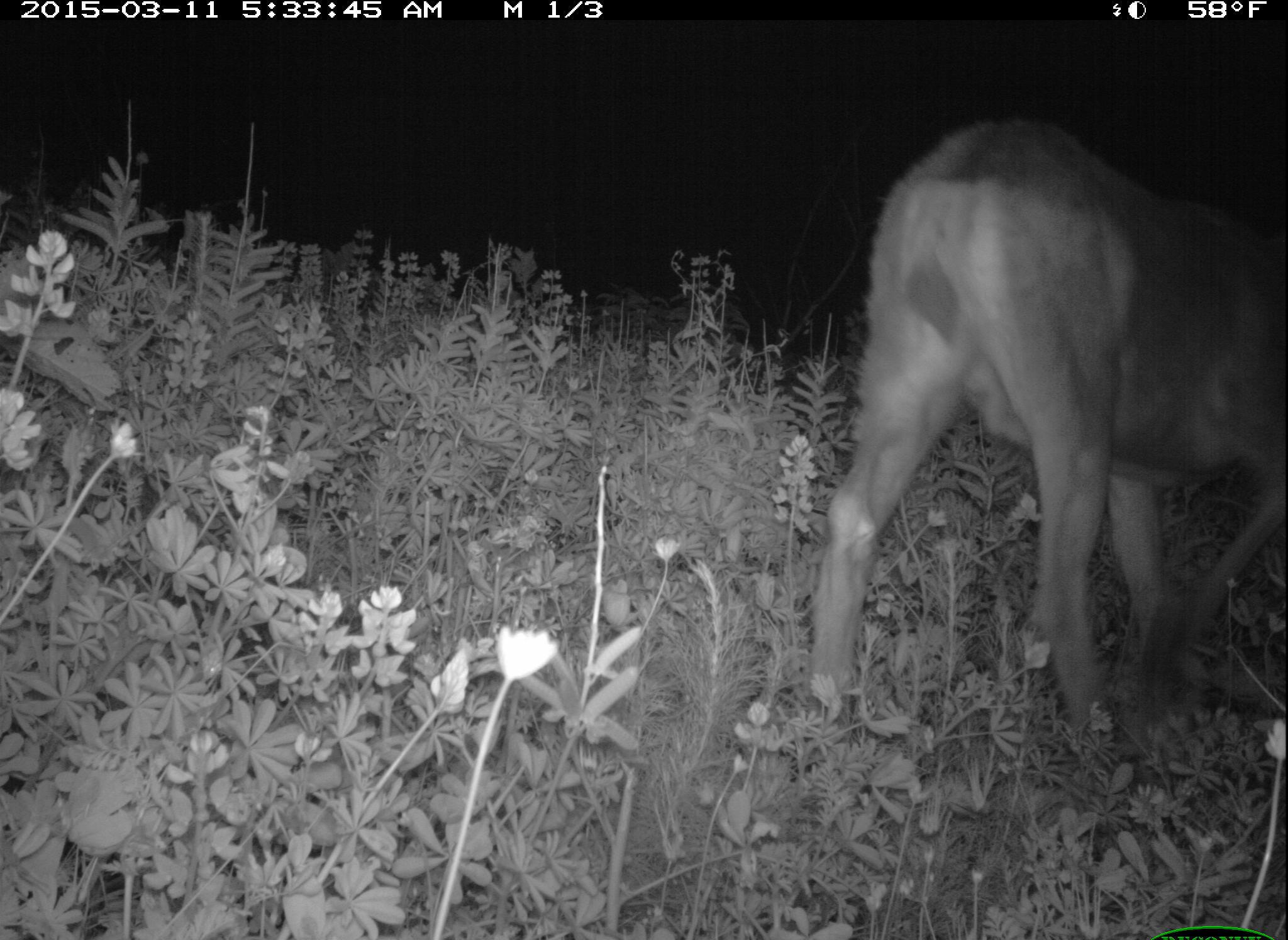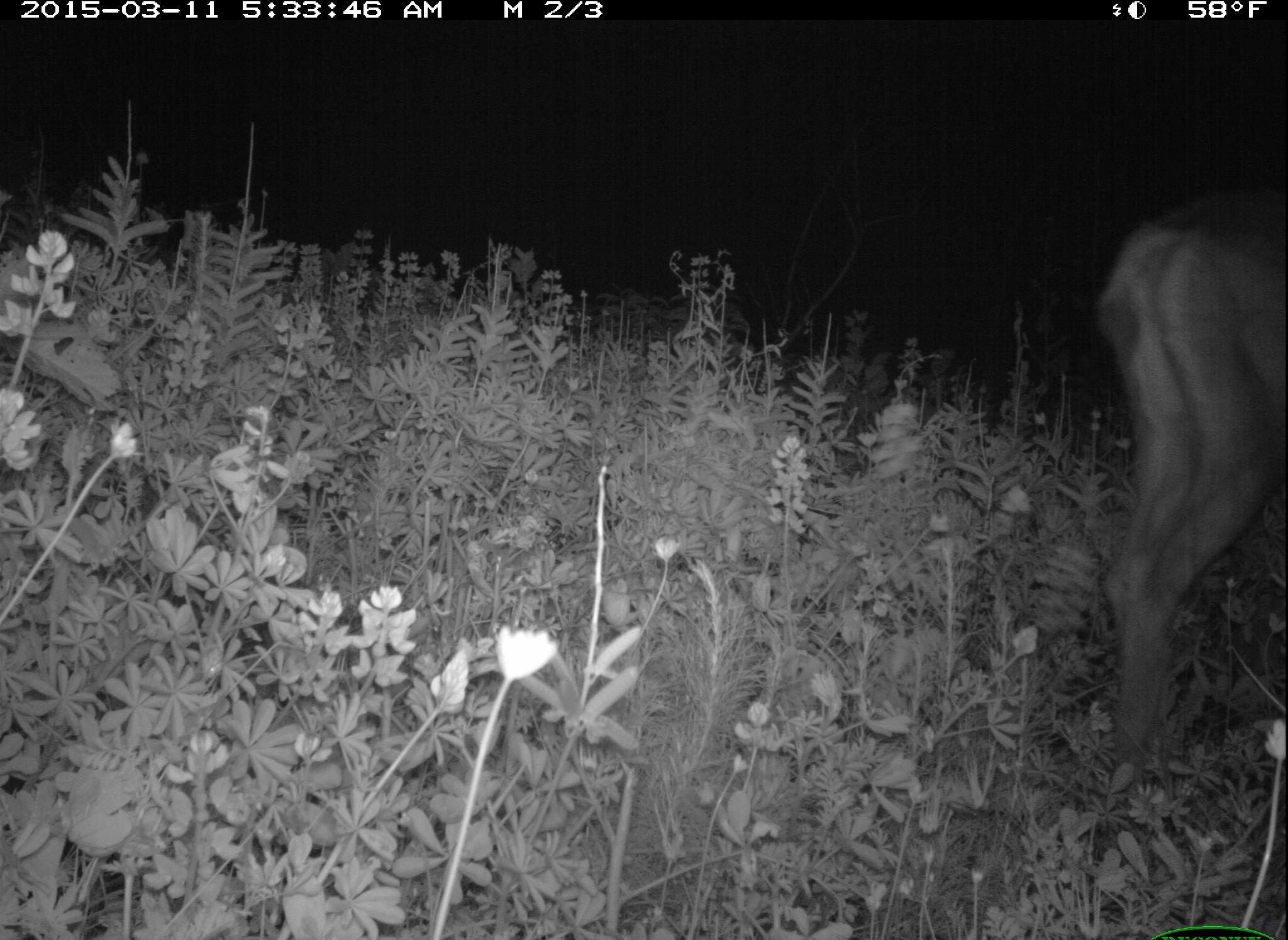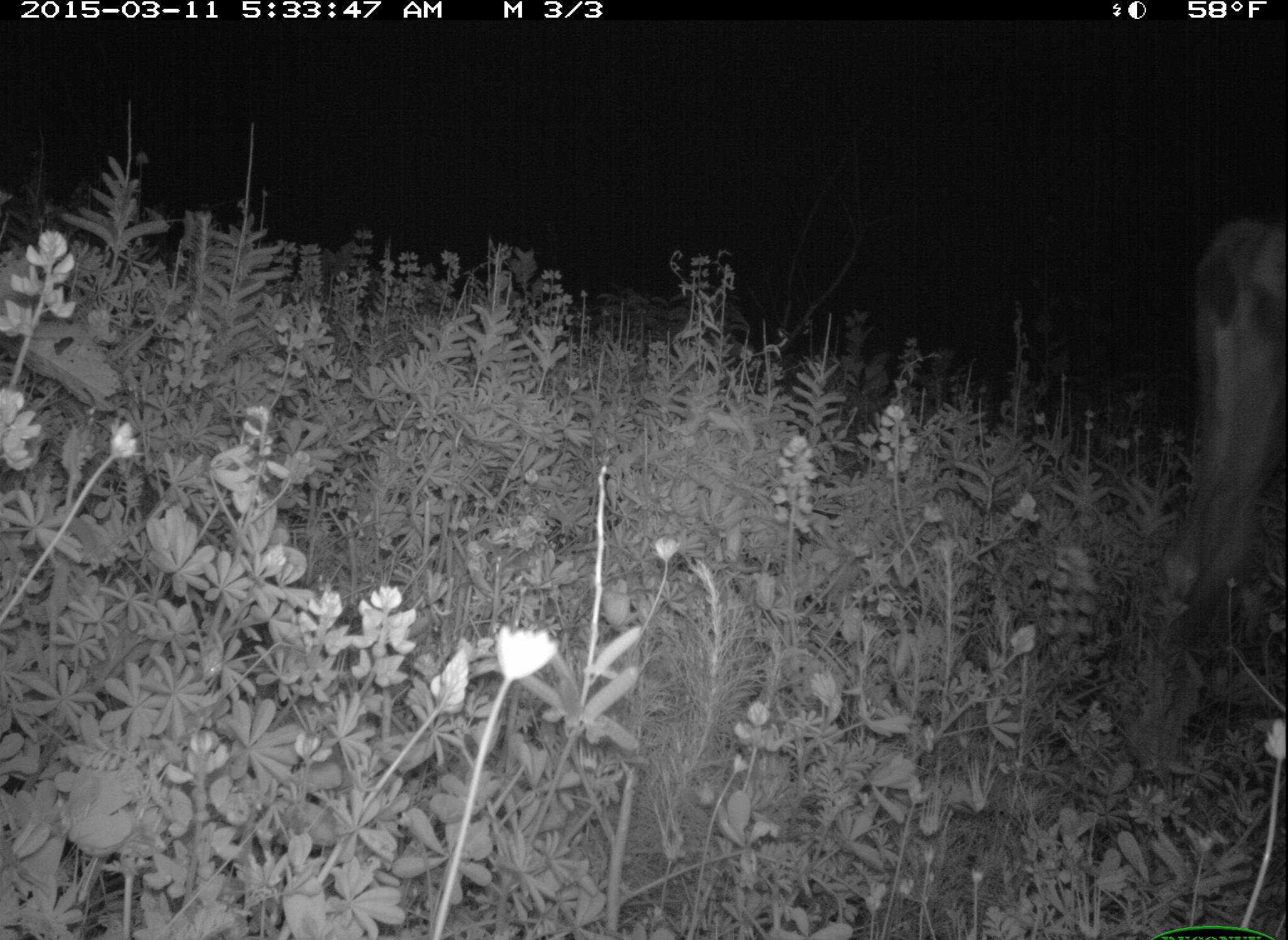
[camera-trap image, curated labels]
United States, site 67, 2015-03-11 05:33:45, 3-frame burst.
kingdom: Animalia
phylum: Chordata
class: Mammalia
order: Artiodactyla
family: Cervidae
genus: Odocoileus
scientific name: Odocoileus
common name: deer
Deer (Odocoileus).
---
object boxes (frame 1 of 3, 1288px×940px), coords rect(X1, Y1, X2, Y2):
deer: rect(806, 117, 1288, 748)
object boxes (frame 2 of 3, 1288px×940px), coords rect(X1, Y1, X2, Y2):
deer: rect(1093, 221, 1288, 782)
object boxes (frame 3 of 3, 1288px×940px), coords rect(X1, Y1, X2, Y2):
deer: rect(1171, 216, 1288, 660)